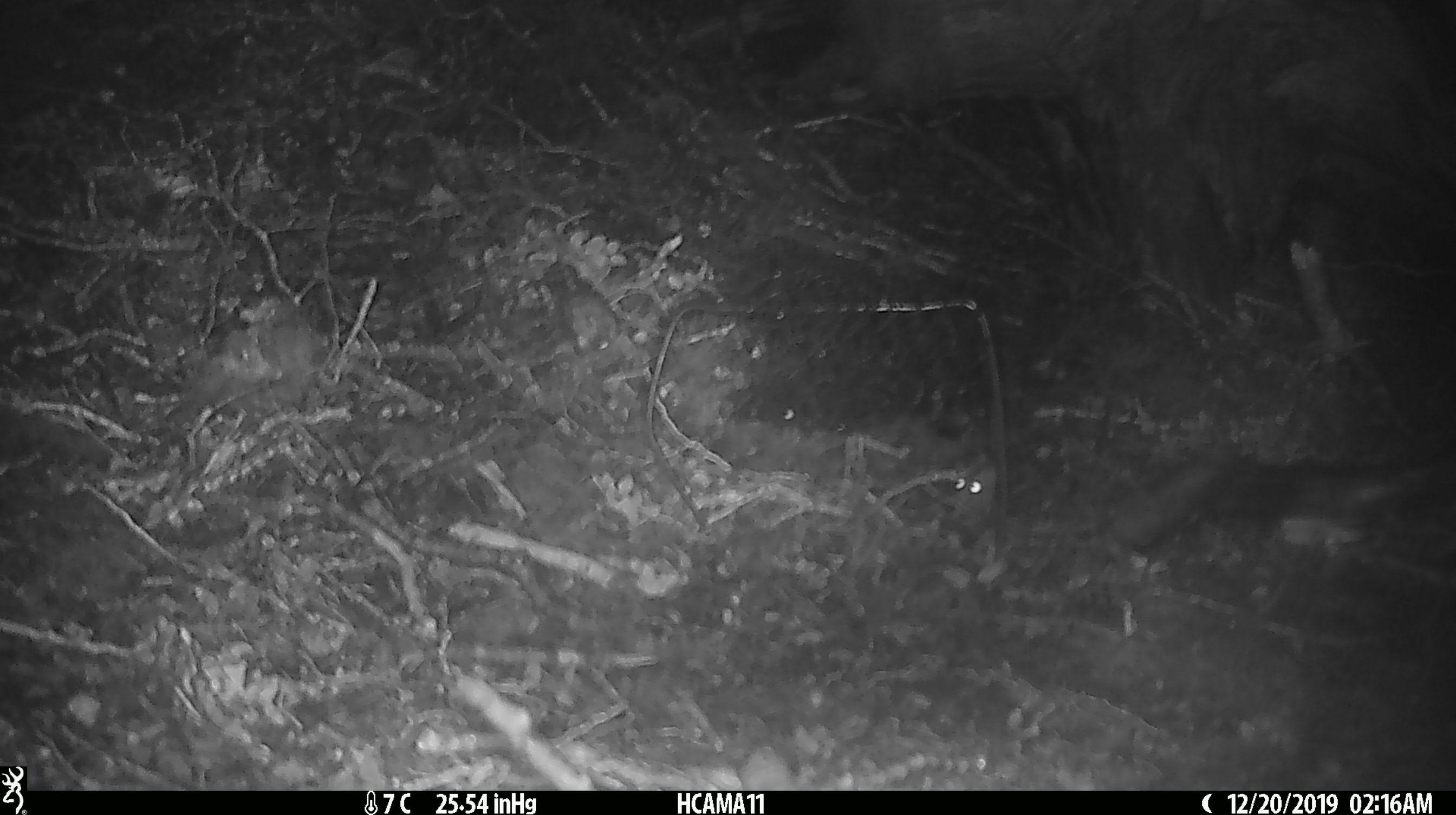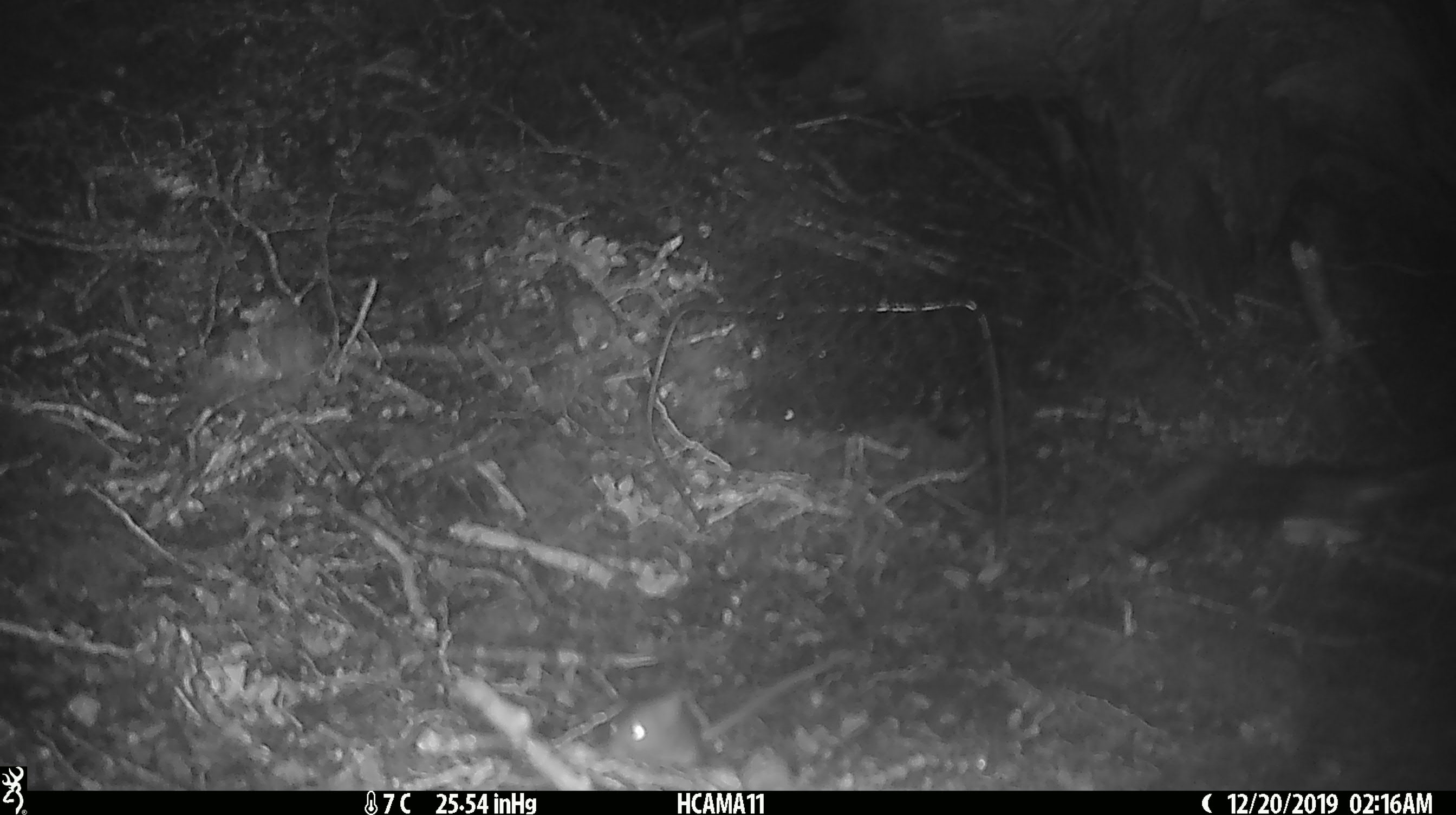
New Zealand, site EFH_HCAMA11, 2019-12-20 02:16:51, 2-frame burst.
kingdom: Animalia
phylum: Chordata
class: Mammalia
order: Rodentia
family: Muridae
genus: Mus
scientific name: Mus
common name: mouse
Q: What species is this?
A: Mouse (Mus).